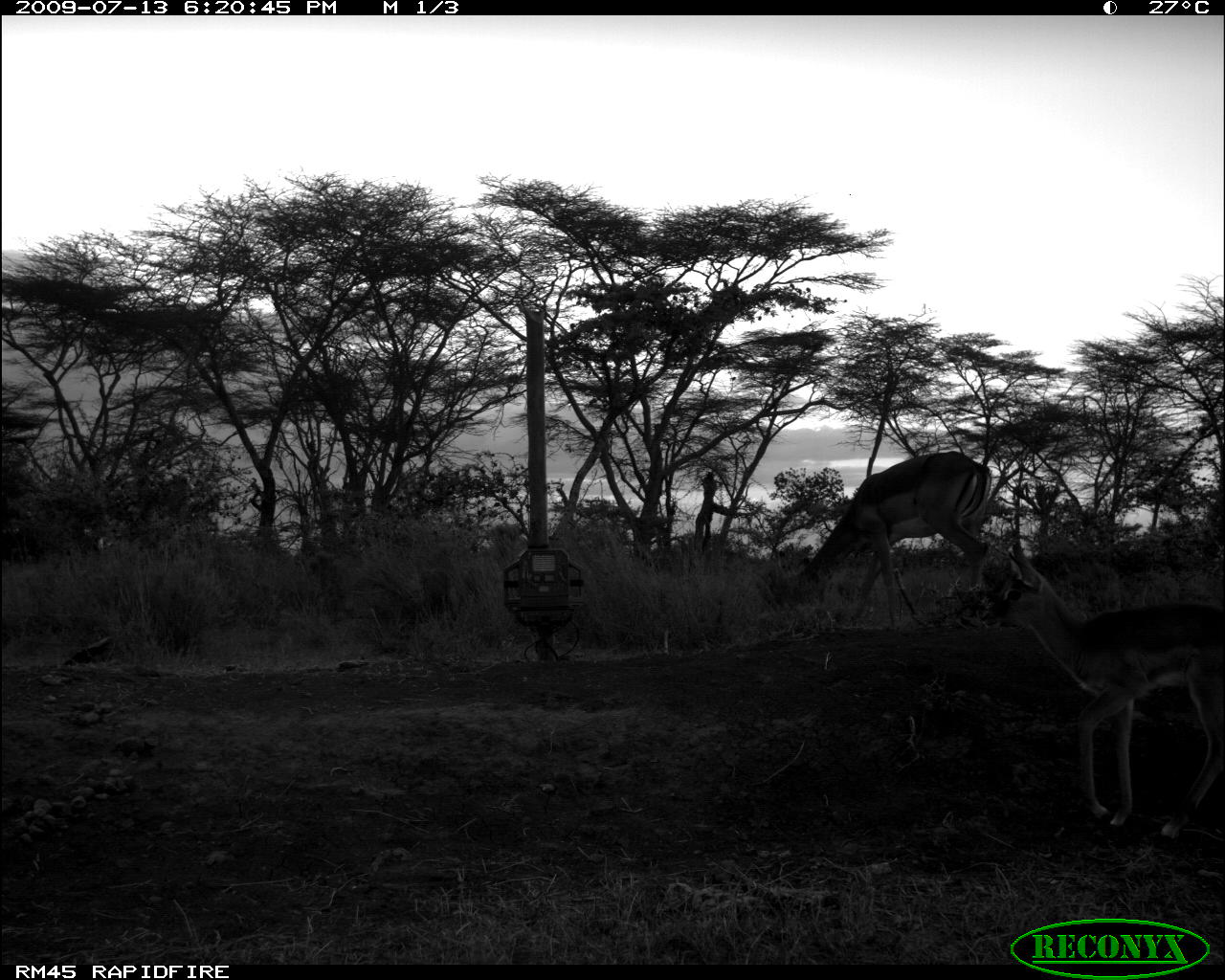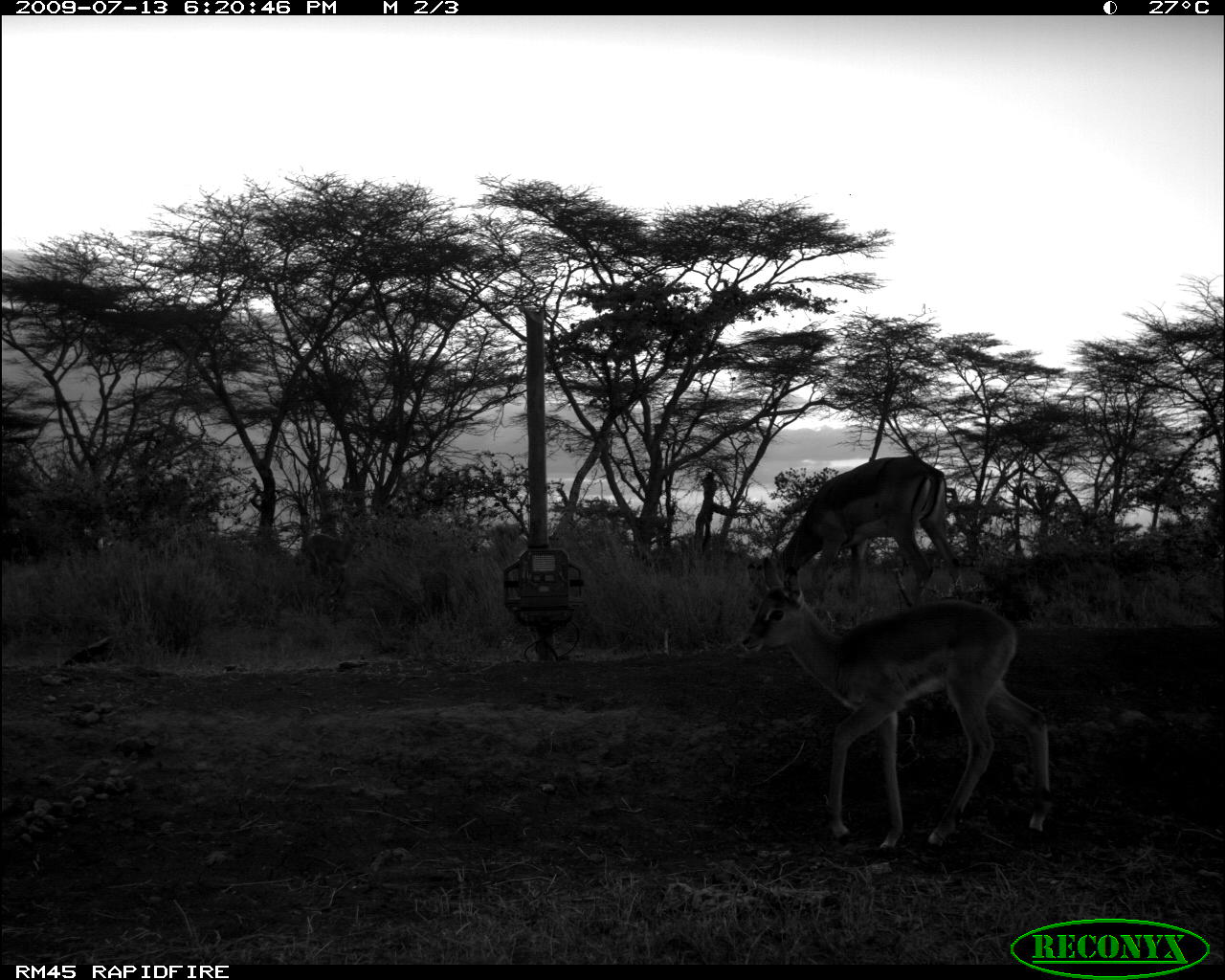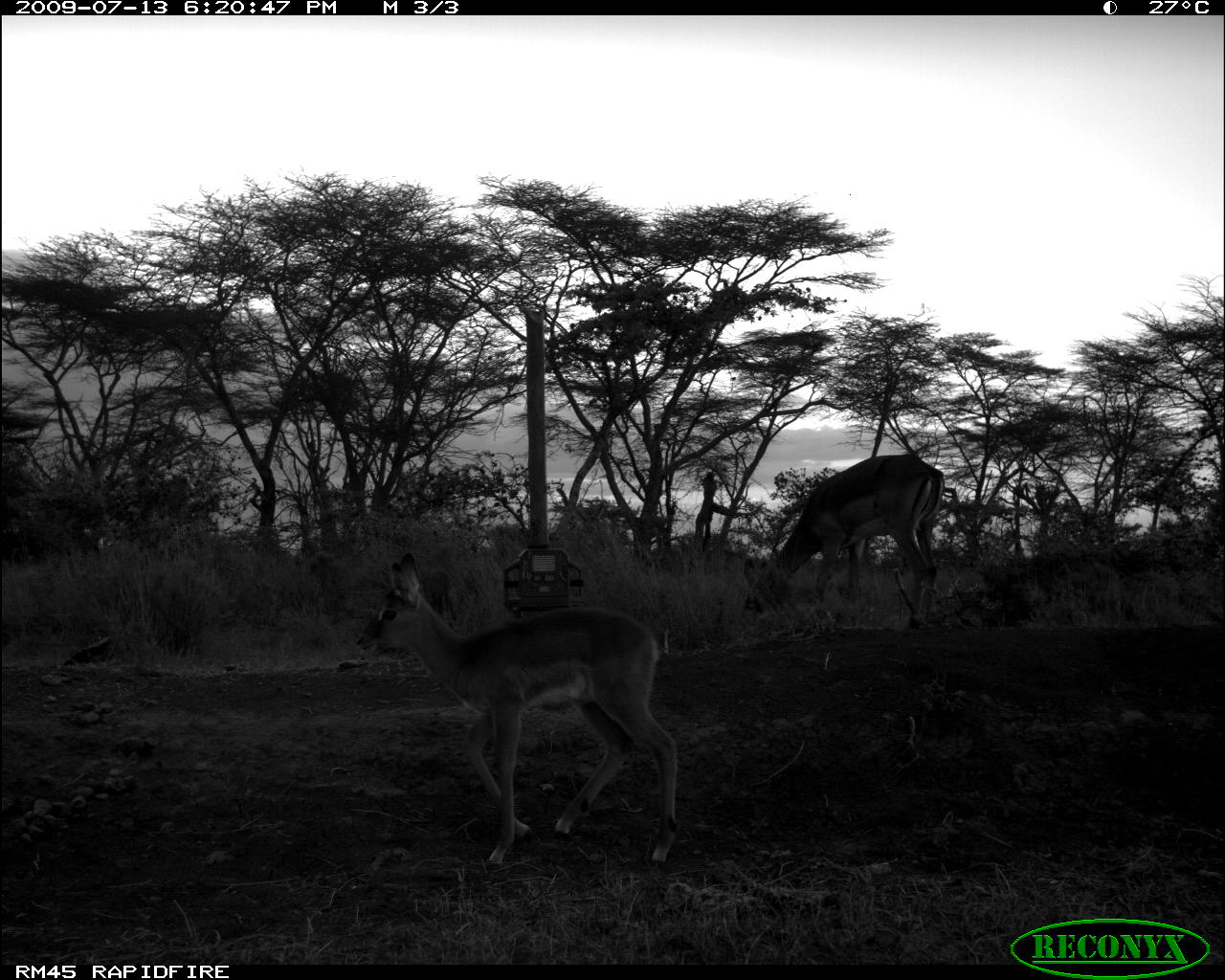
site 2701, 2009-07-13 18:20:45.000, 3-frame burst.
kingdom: Animalia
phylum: Chordata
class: Mammalia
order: Artiodactyla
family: Bovidae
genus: Aepyceros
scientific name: Aepyceros melampus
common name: impala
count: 2